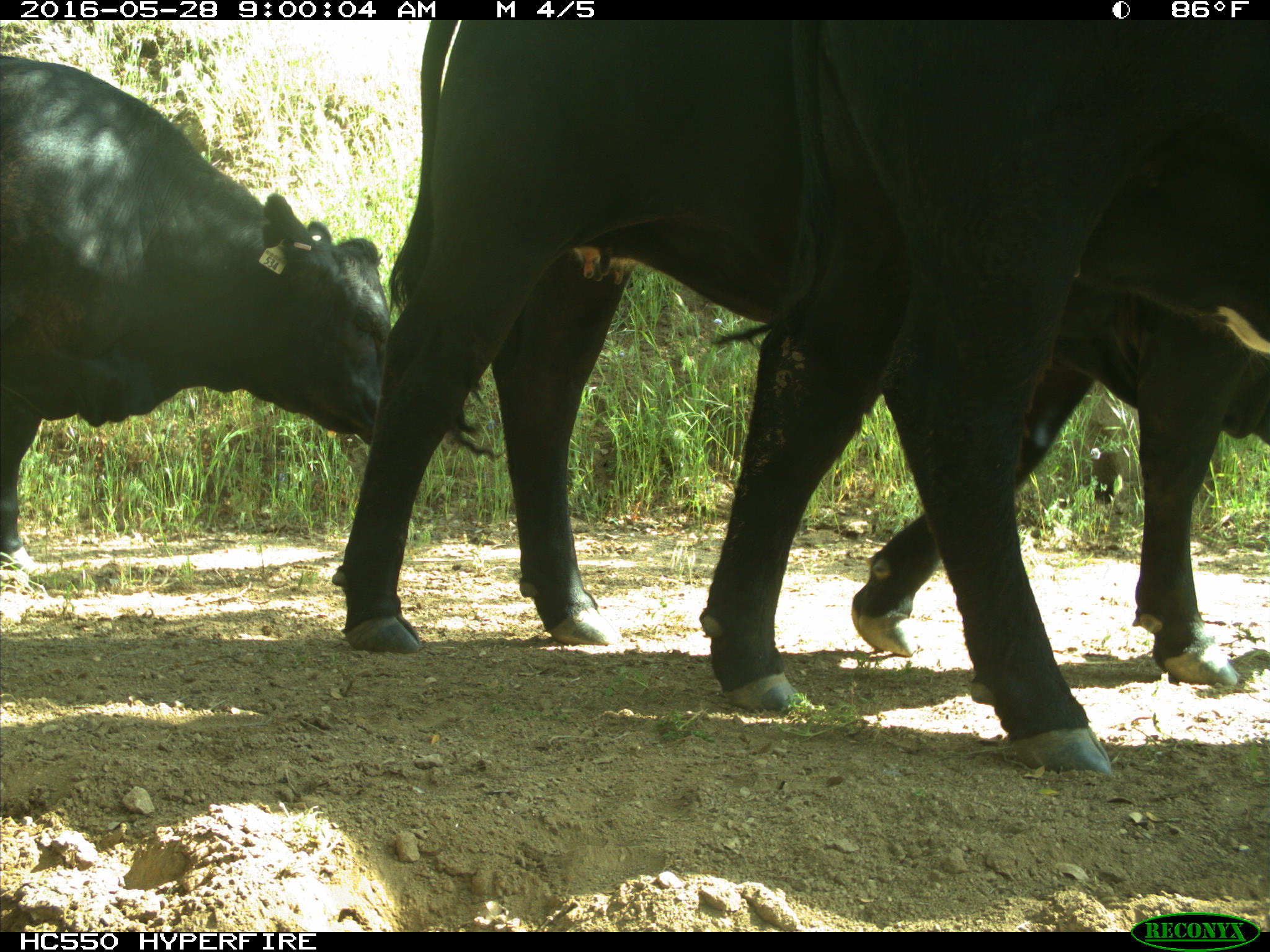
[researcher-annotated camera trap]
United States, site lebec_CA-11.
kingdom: Animalia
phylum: Chordata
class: Mammalia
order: Artiodactyla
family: Bovidae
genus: Bos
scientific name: Bos taurus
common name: domestic cow